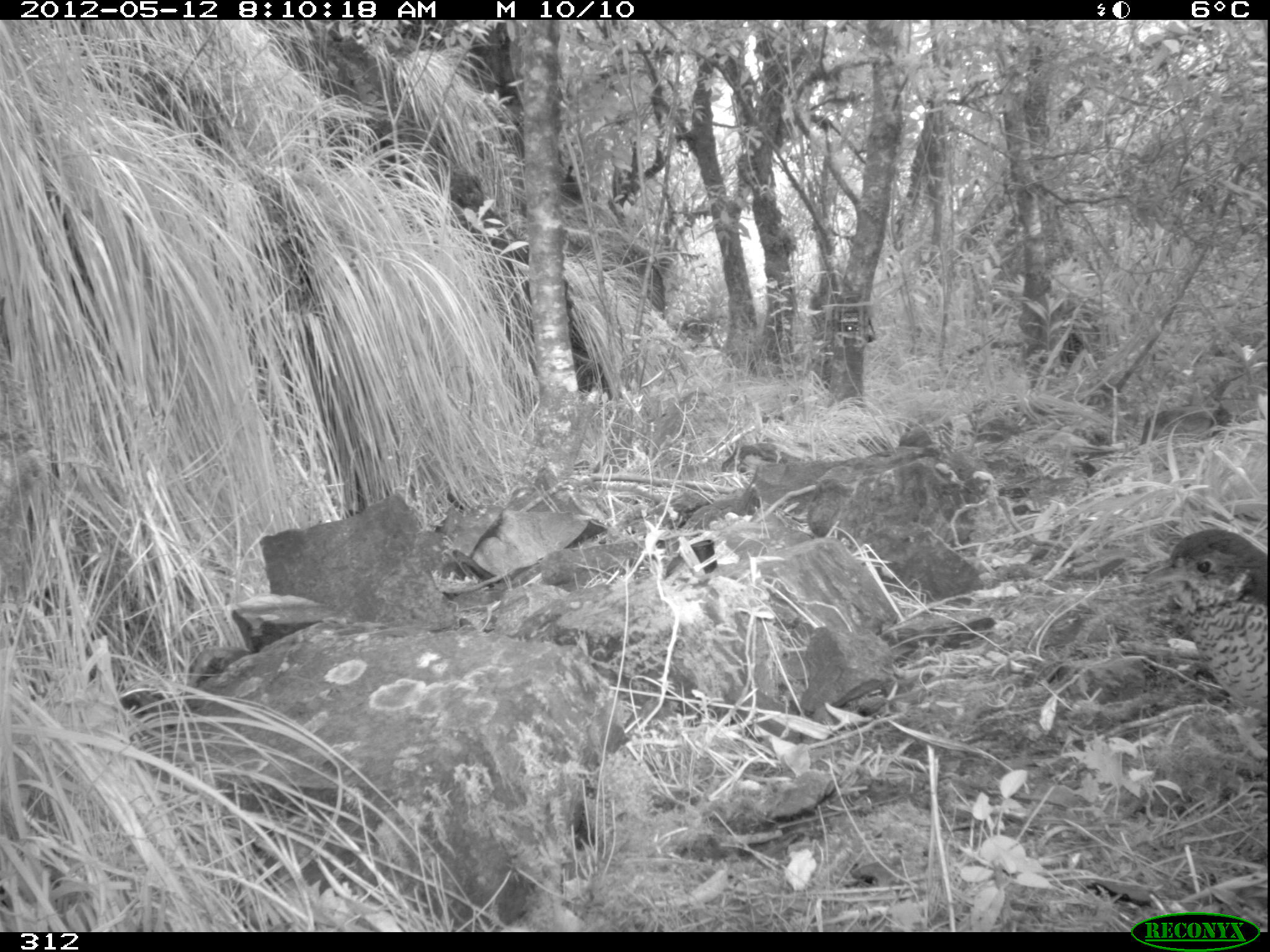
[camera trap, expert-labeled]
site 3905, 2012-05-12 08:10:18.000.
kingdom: Animalia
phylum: Chordata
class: Aves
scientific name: Aves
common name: bird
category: unknown bird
Unknown bird (bird) (Aves).